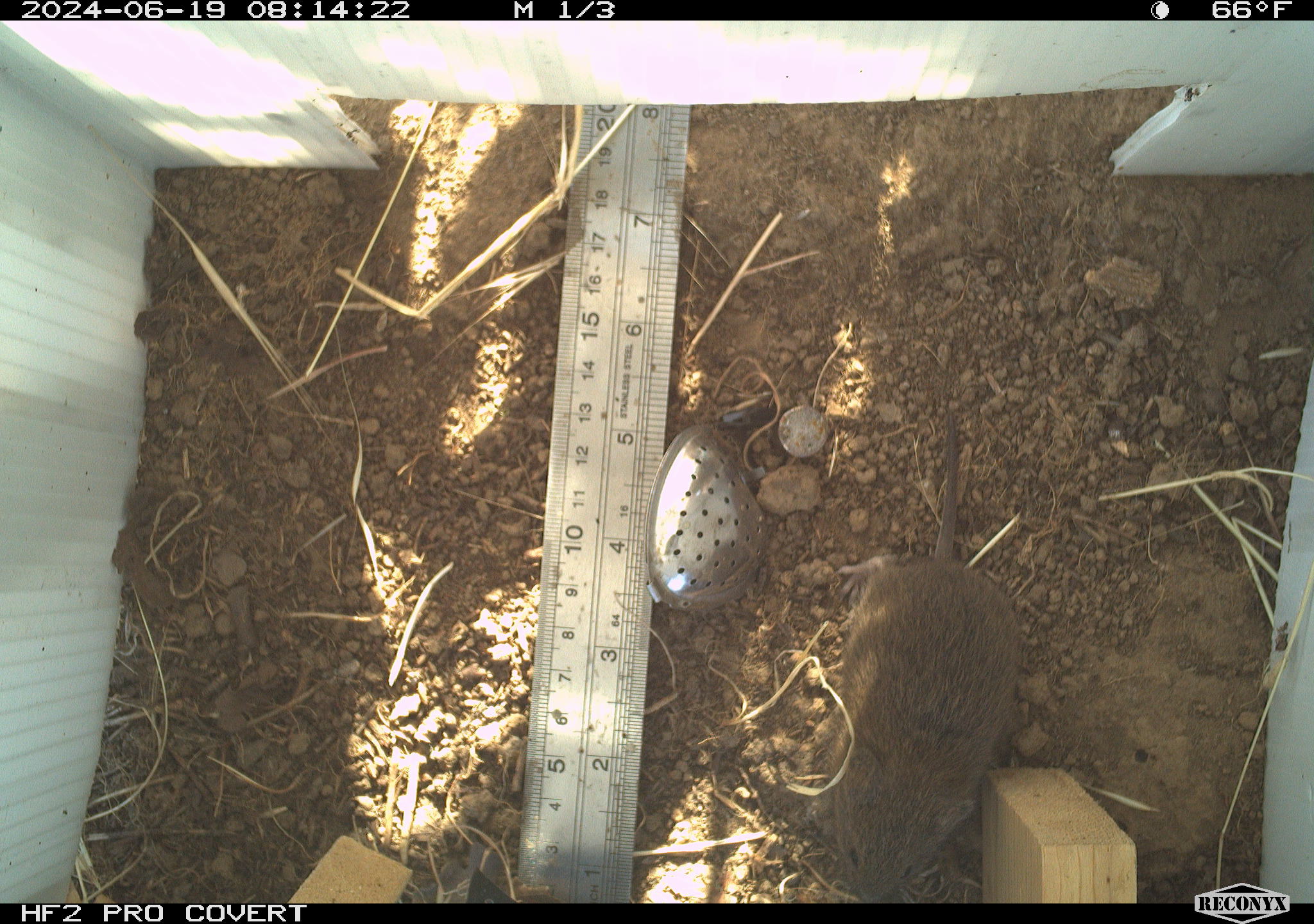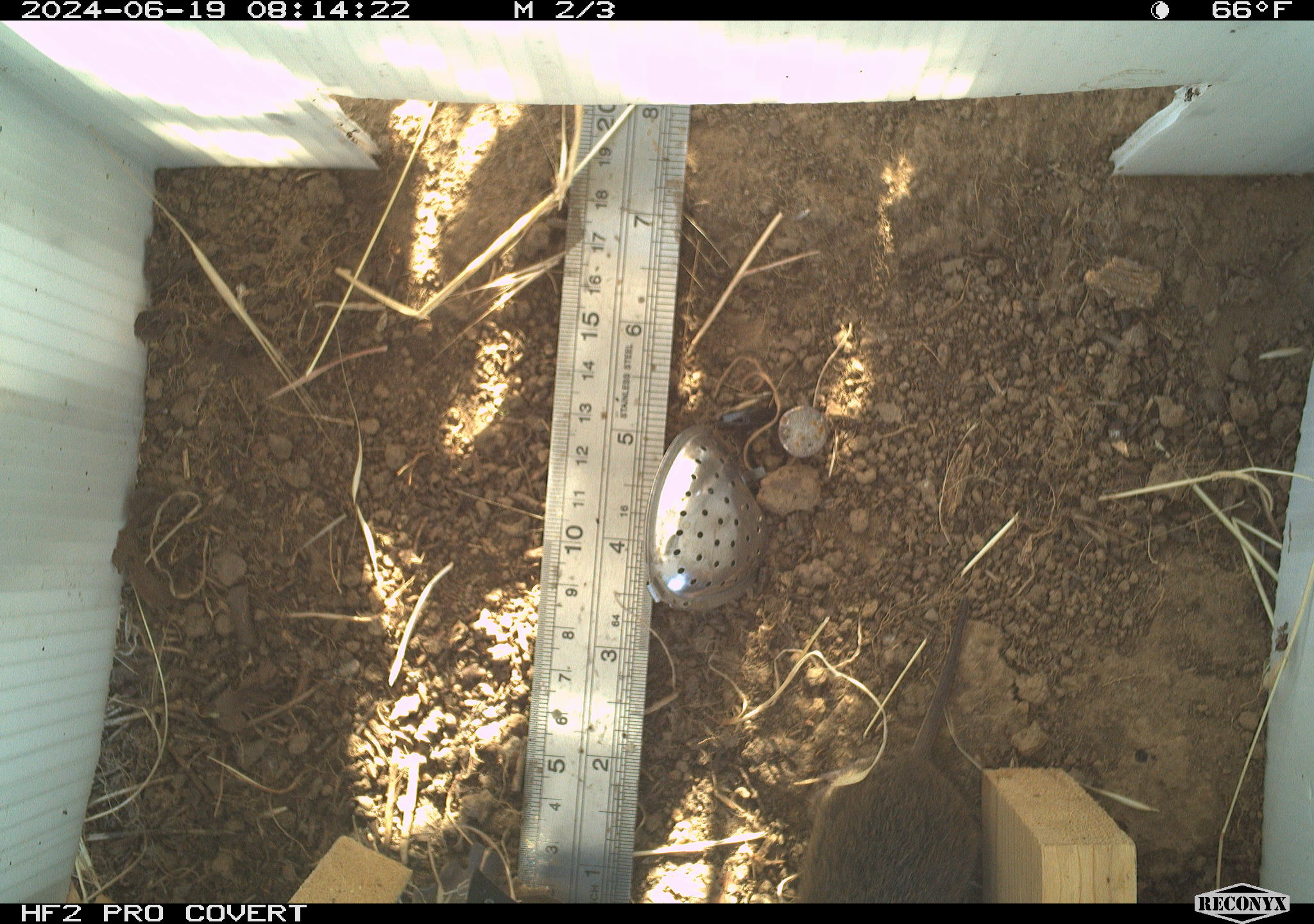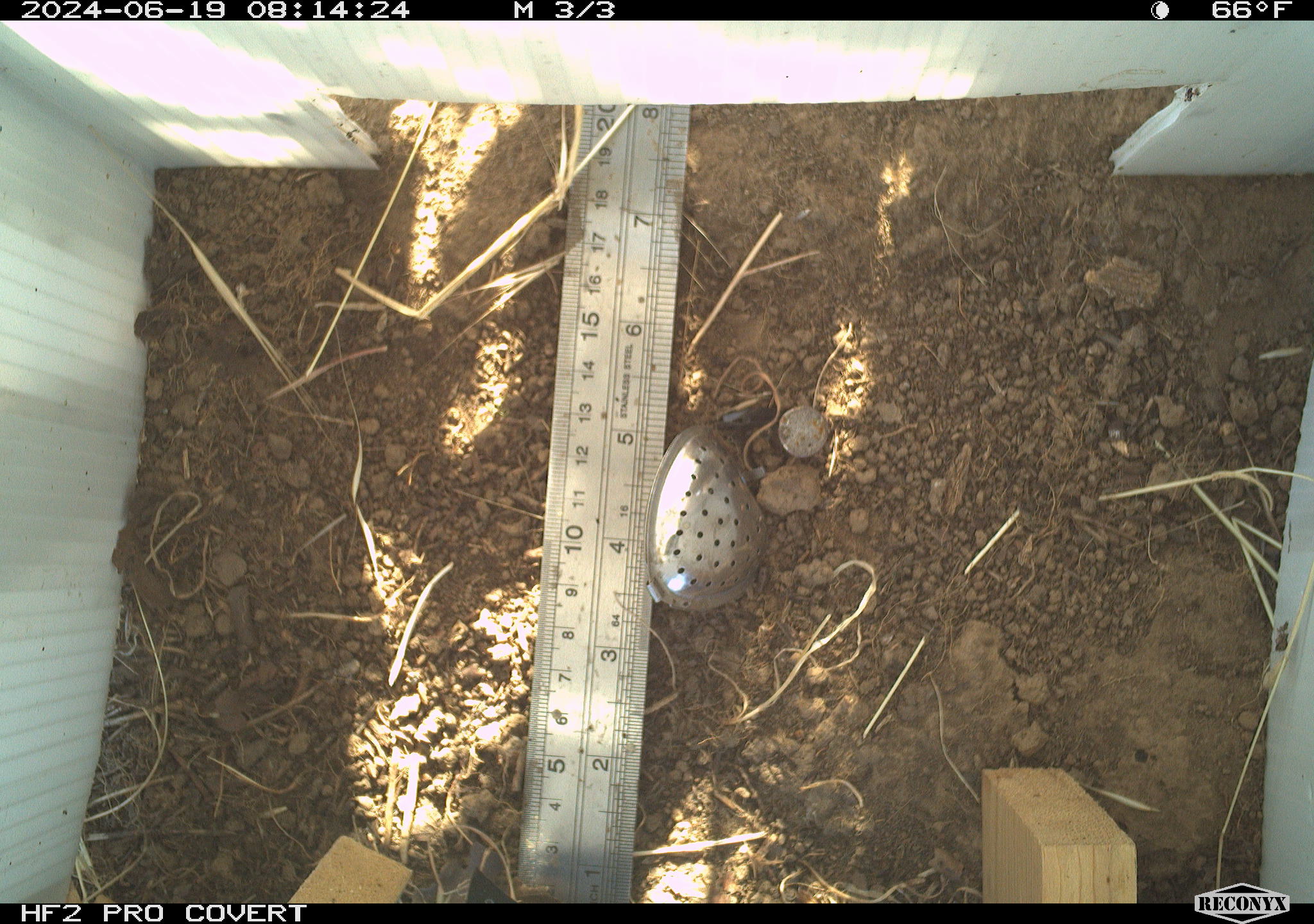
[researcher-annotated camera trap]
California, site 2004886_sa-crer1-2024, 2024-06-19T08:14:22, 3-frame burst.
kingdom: Animalia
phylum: Chordata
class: Mammalia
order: Rodentia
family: Cricetidae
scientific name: Arvicolinae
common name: voles, lemmings, and muskrats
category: arvicolinae subfamily